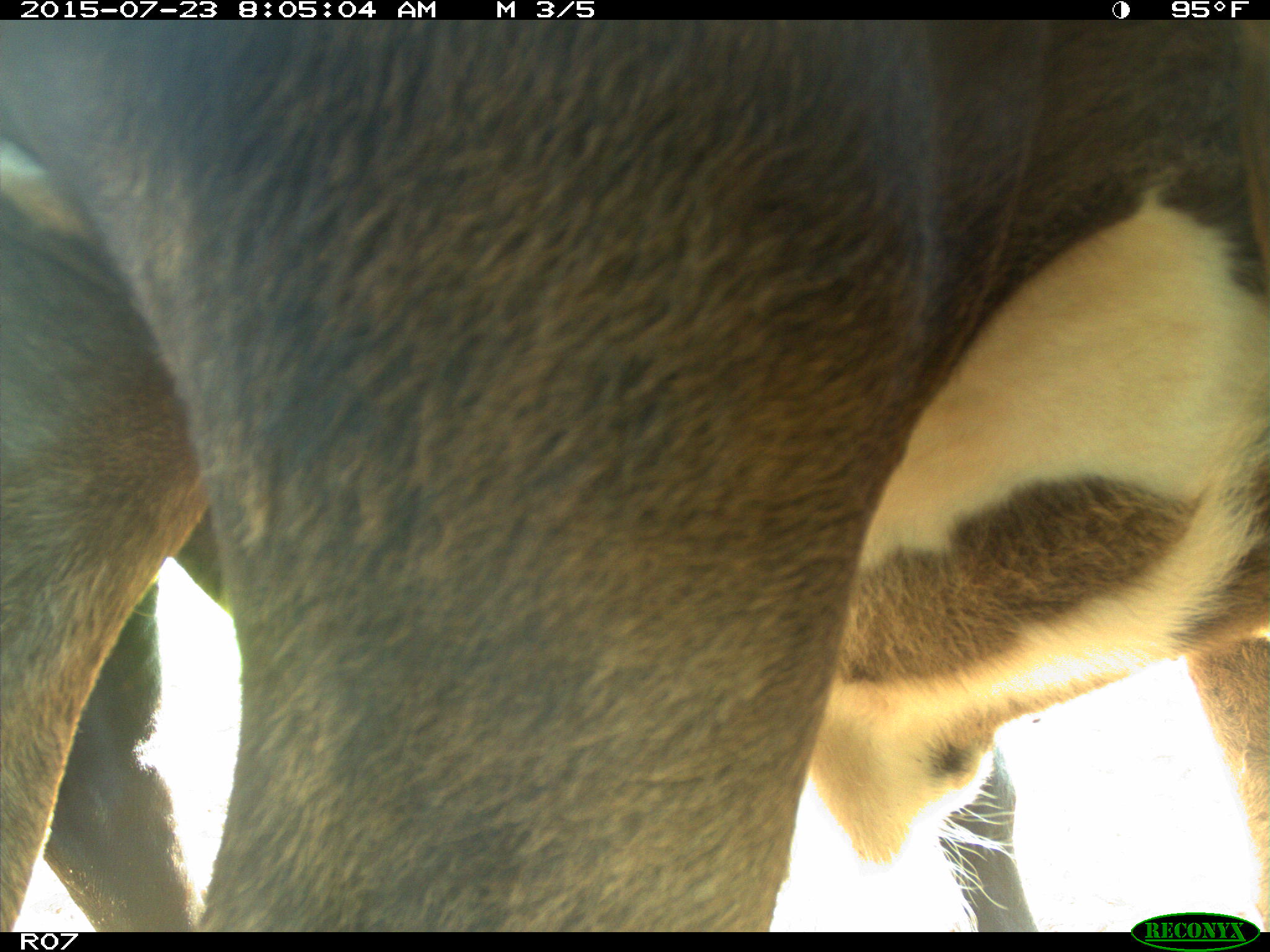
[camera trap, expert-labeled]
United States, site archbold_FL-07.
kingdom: Animalia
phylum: Chordata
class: Mammalia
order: Artiodactyla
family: Bovidae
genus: Bos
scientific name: Bos taurus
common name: domestic cow